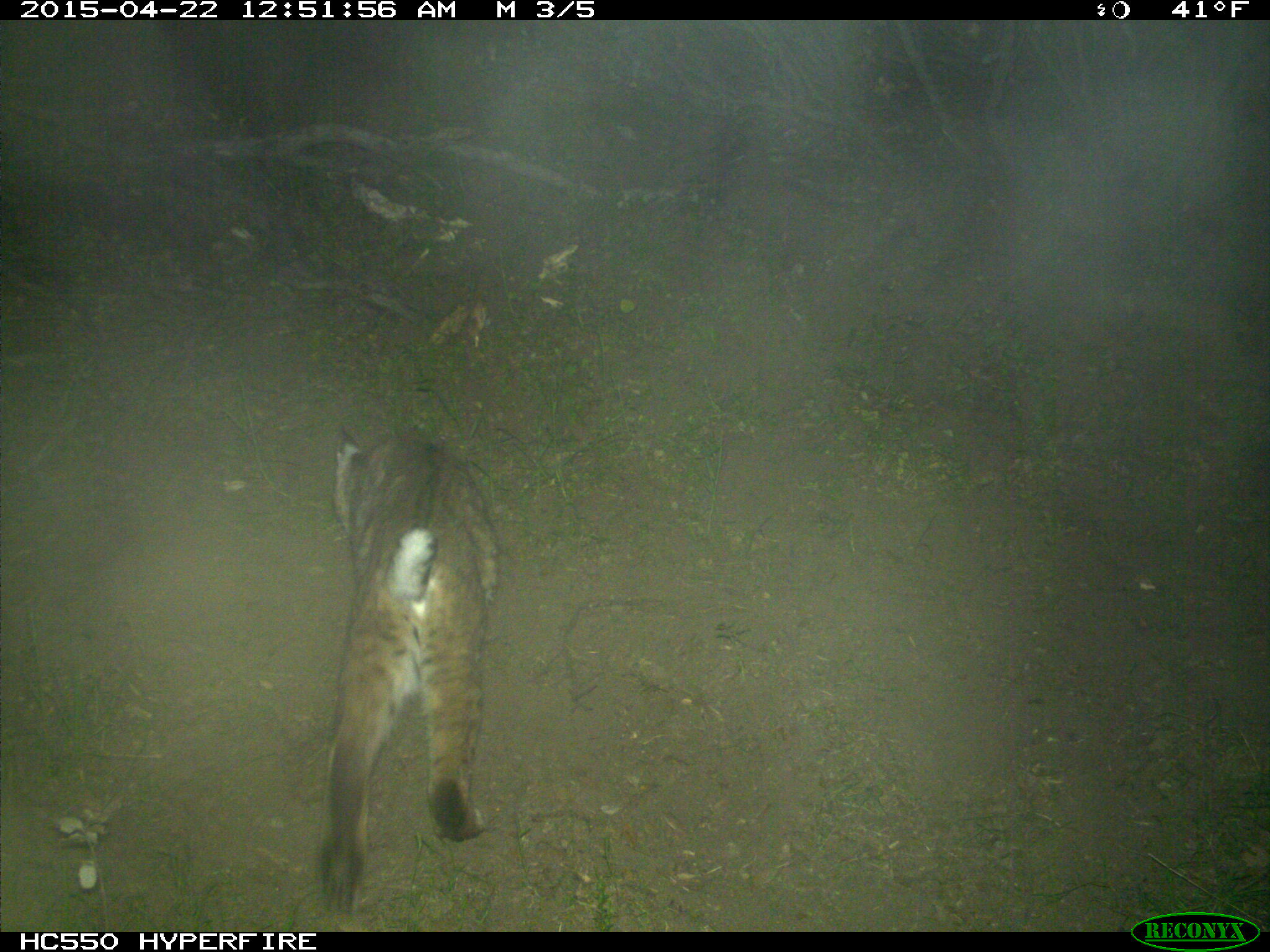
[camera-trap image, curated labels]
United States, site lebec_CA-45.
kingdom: Animalia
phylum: Chordata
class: Mammalia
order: Carnivora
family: Felidae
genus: Lynx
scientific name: Lynx rufus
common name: bobcat